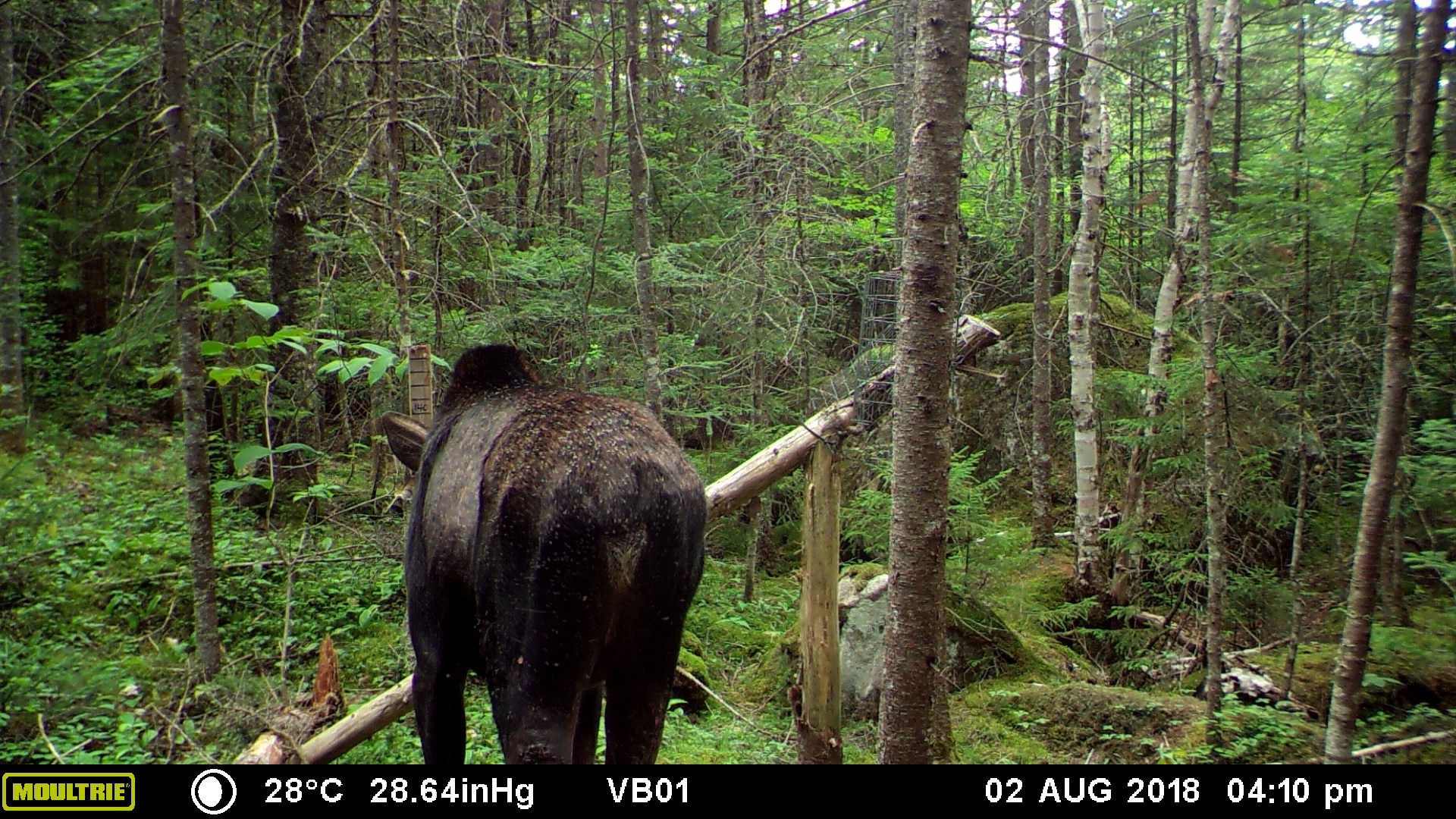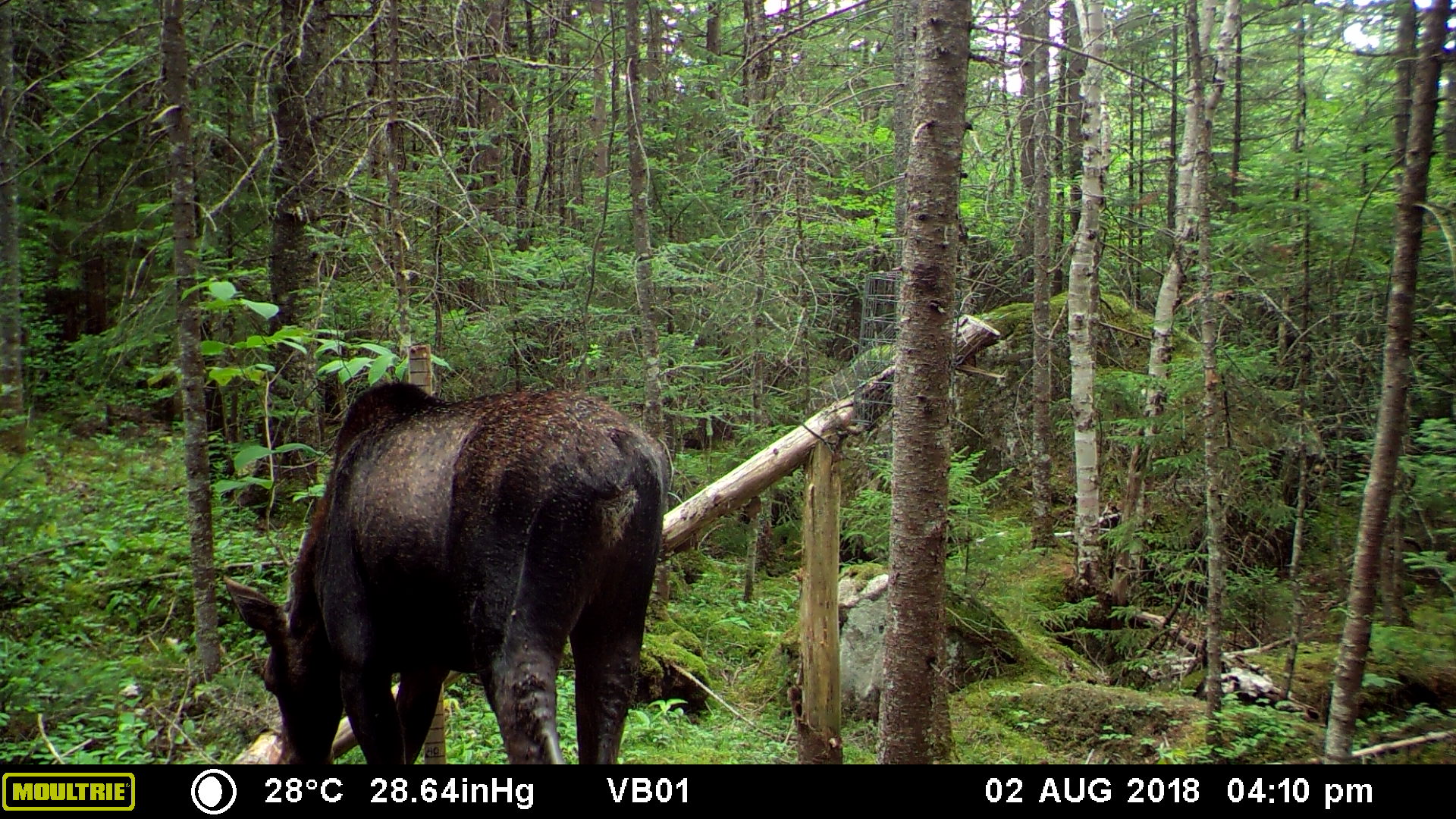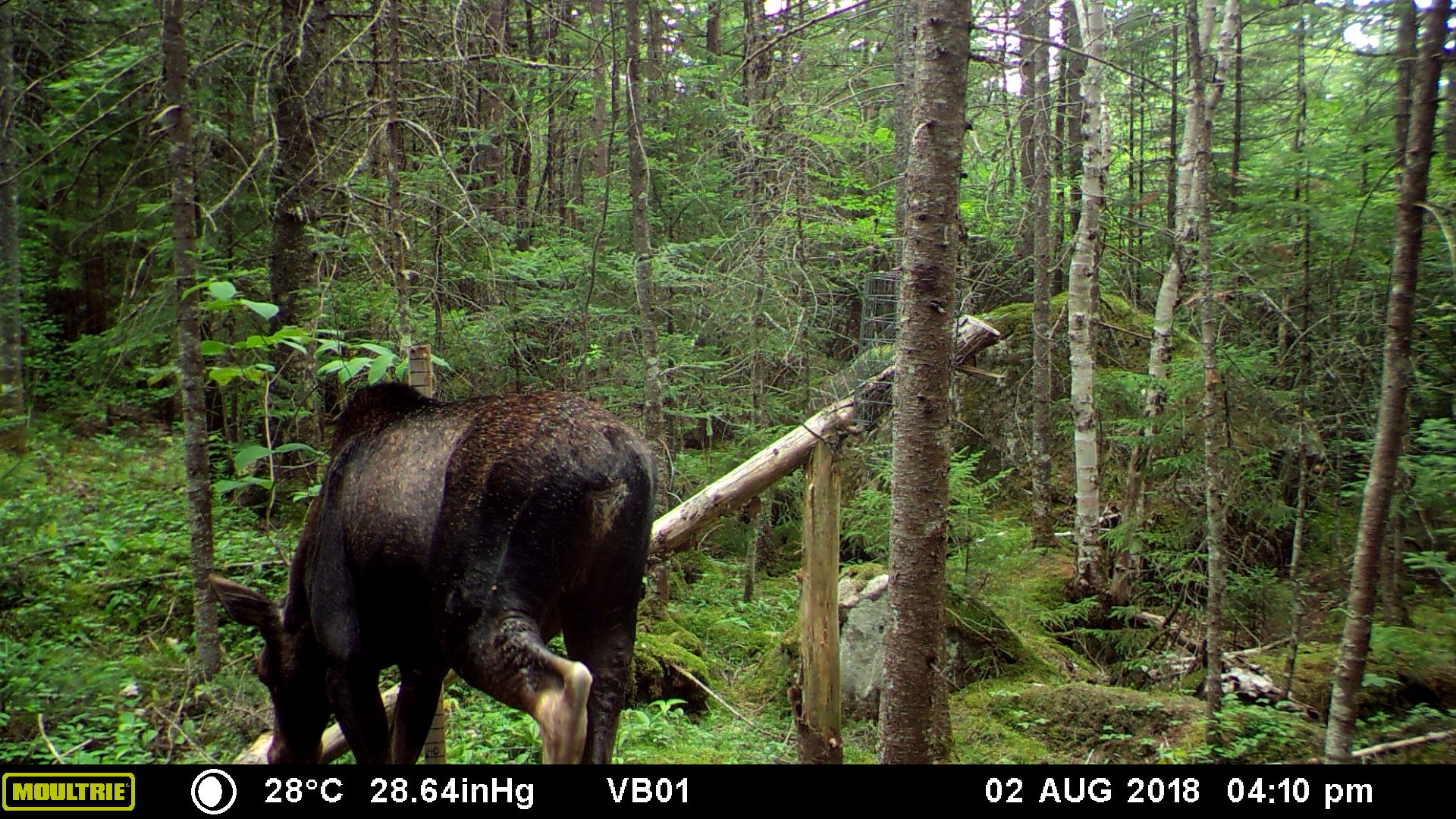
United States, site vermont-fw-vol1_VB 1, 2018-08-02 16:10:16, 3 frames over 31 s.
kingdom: Animalia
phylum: Chordata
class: Mammalia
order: Artiodactyla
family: Cervidae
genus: Alces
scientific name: Alces alces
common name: moose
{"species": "moose (Alces alces)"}